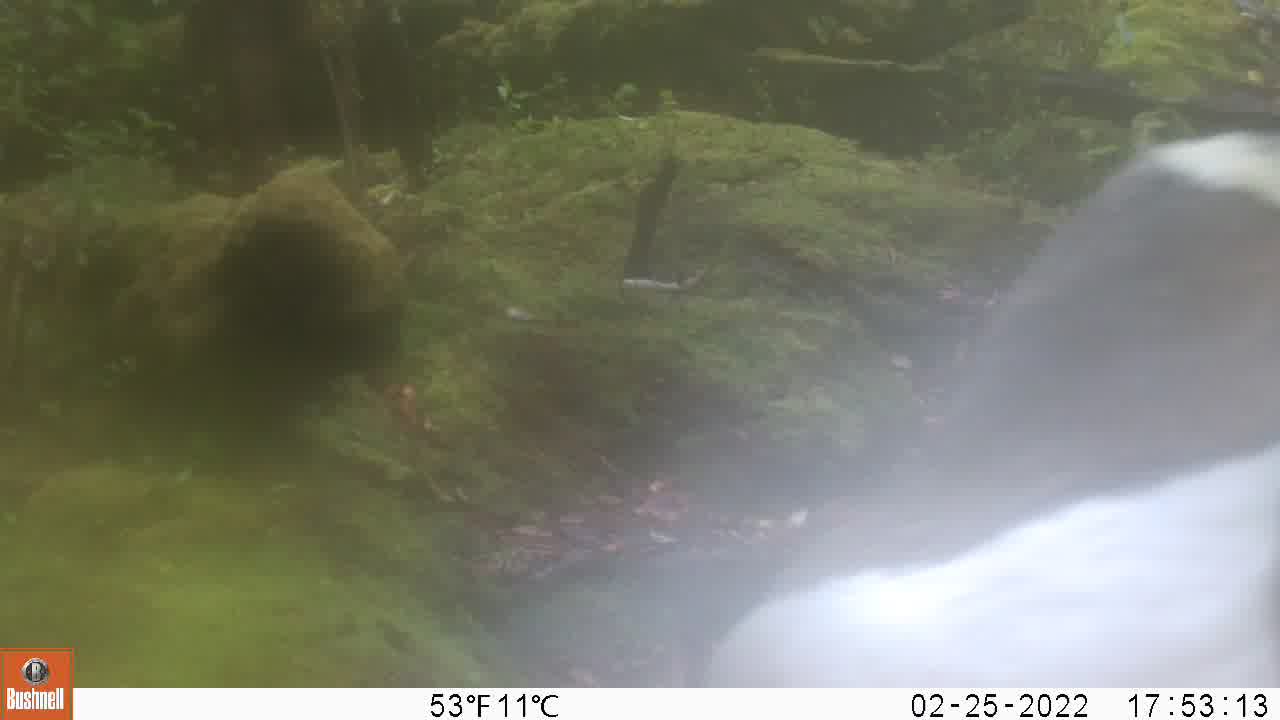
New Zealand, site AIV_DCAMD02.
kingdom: Animalia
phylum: Chordata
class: Aves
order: Sphenisciformes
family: Spheniscidae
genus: Megadyptes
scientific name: Megadyptes antipodes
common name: yellow-eyed penguin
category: yellow eyed penguin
Yellow eyed penguin (yellow-eyed penguin) (Megadyptes antipodes).